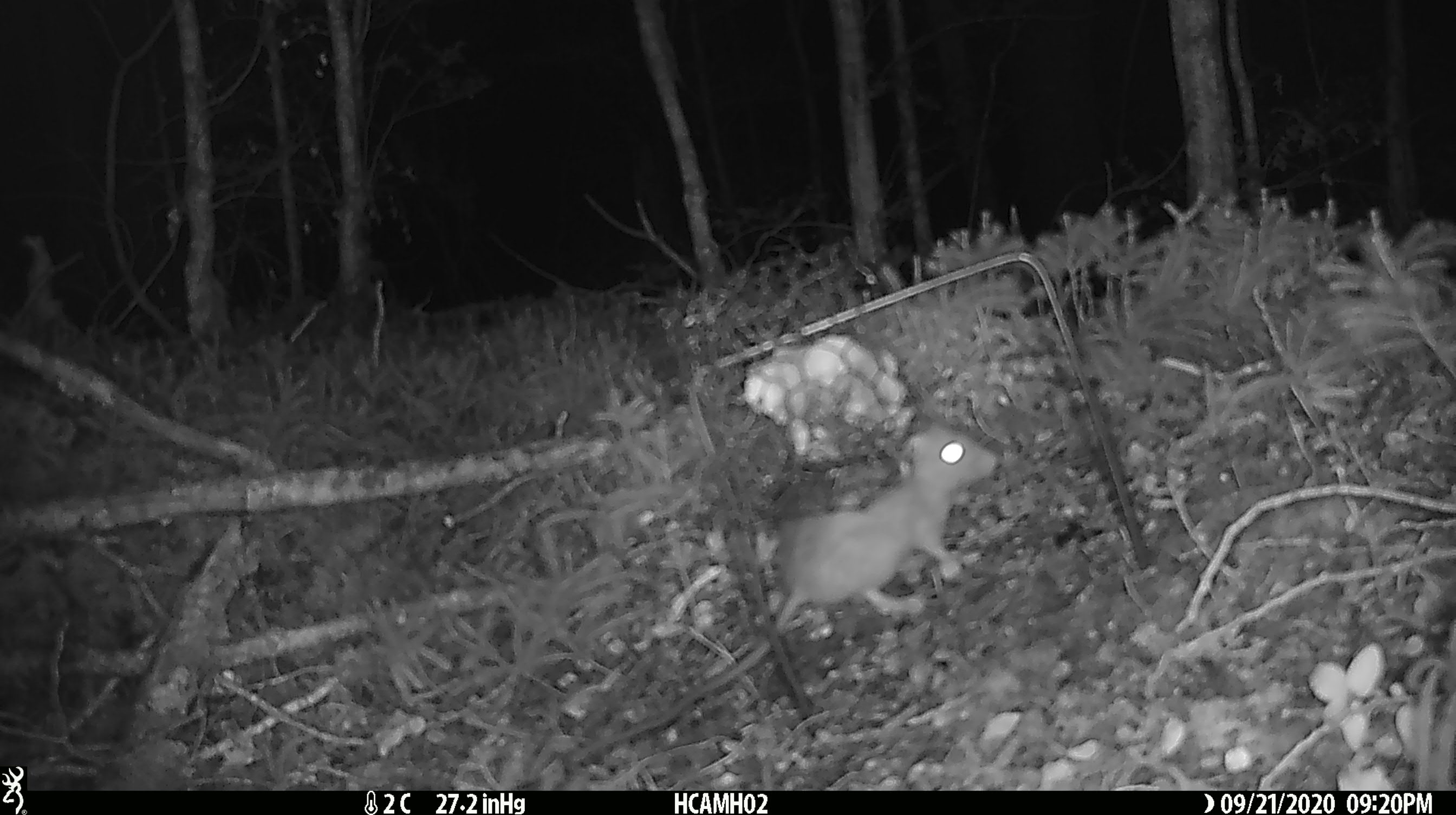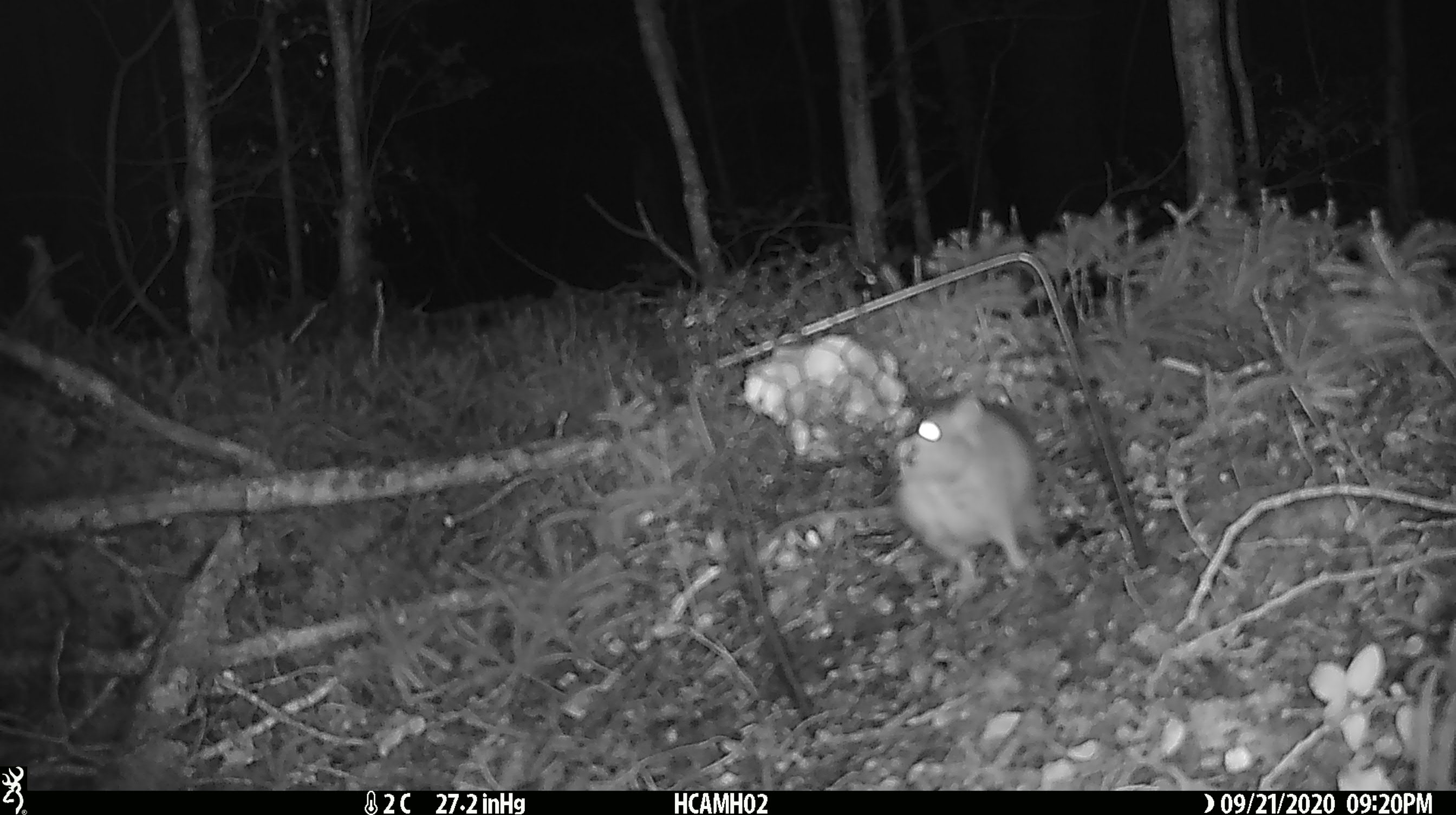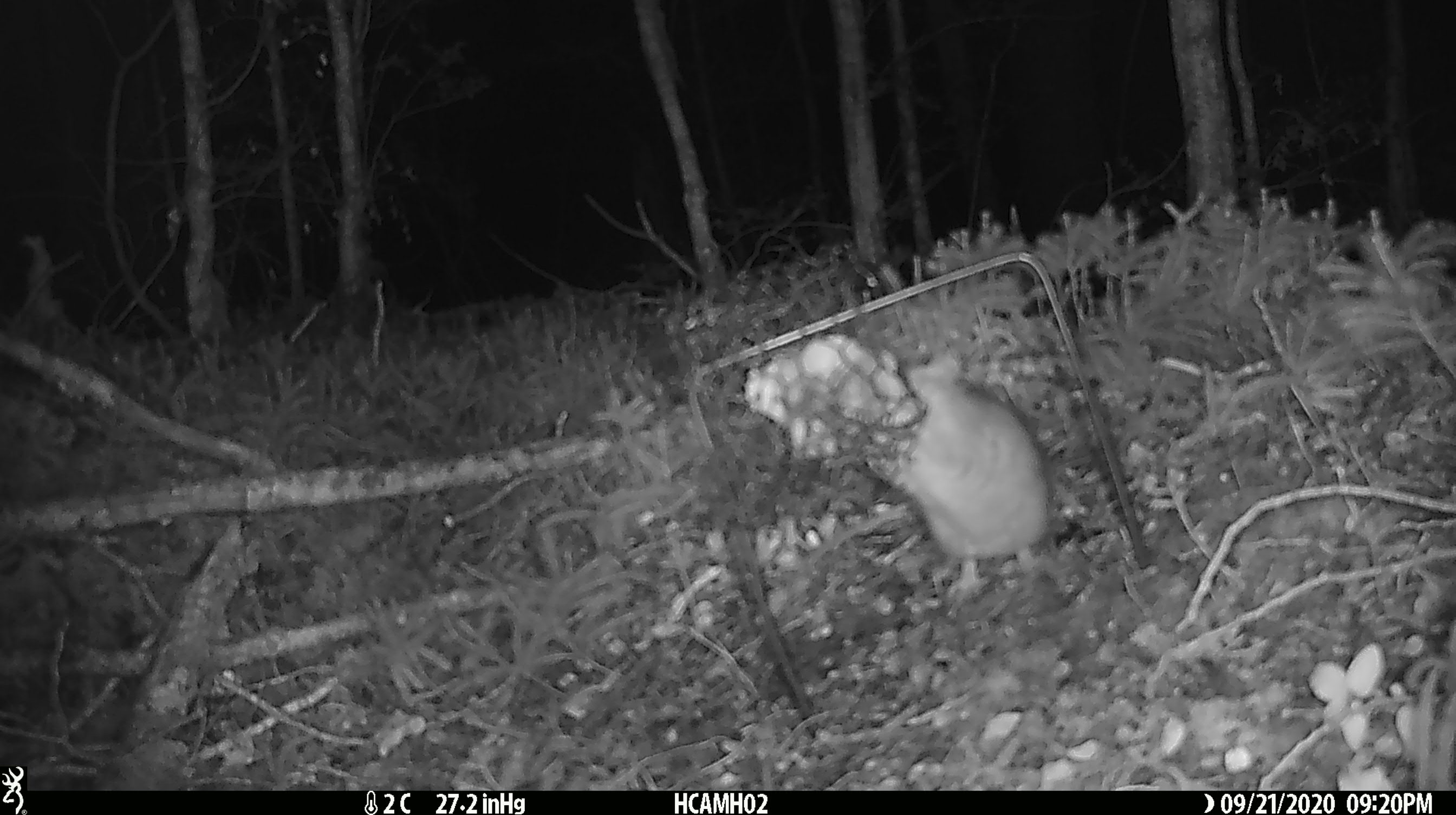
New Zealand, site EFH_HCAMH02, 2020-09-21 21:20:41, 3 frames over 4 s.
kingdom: Animalia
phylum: Chordata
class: Mammalia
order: Rodentia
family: Muridae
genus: Rattus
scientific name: Rattus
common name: rat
Rat (Rattus).